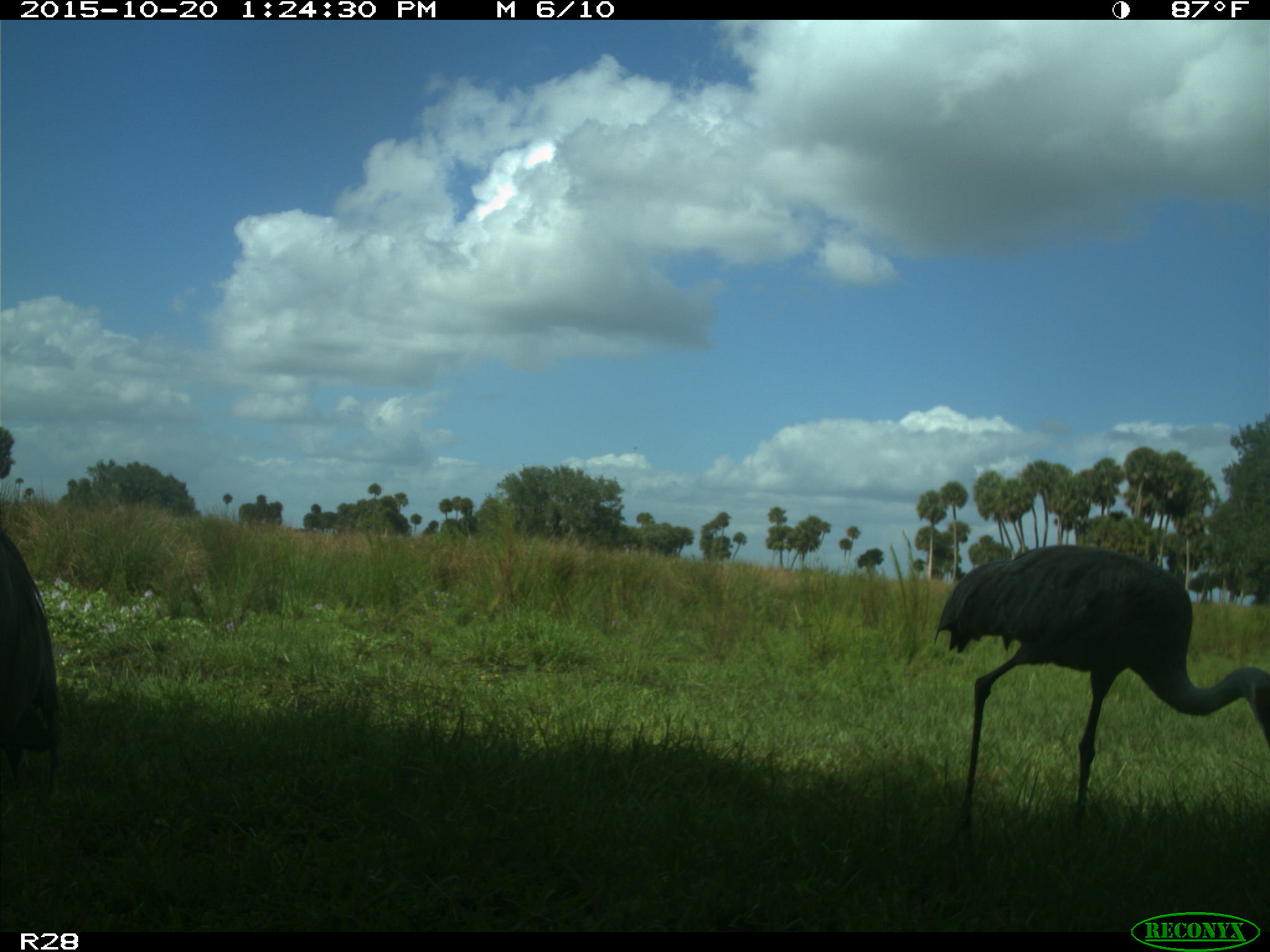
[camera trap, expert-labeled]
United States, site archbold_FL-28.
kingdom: Animalia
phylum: Chordata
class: Aves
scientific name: Aves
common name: birds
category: unidentified bird